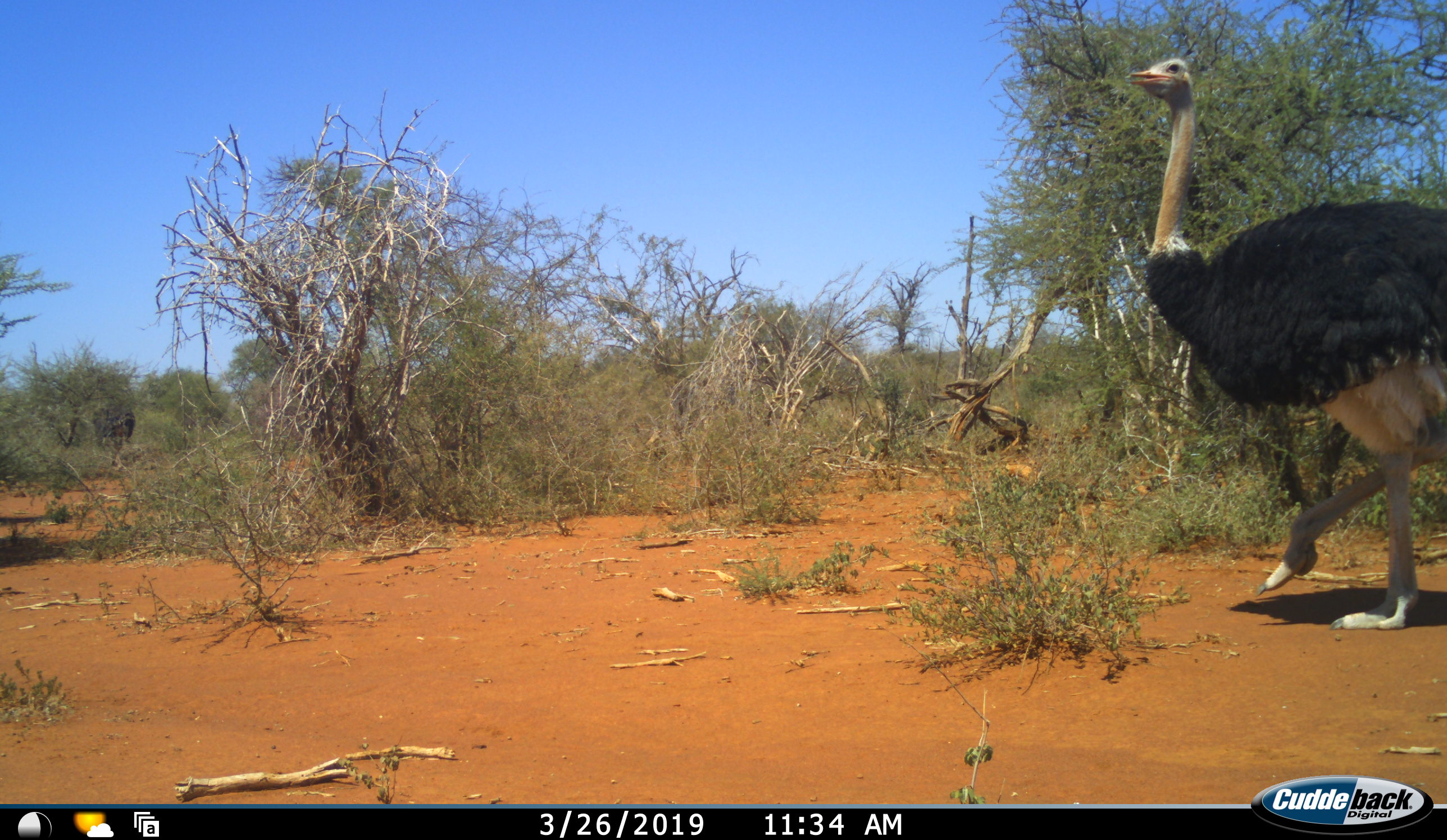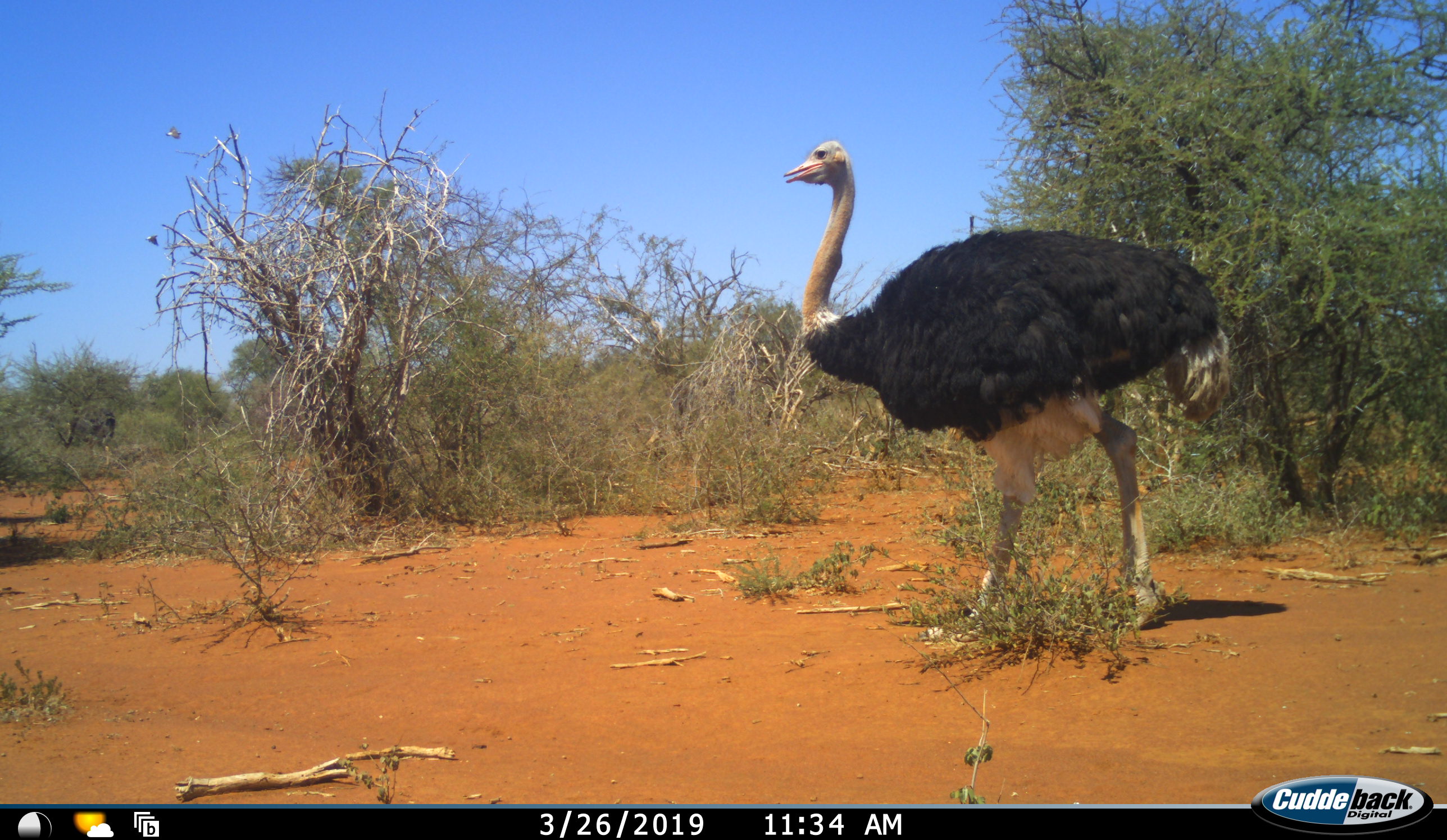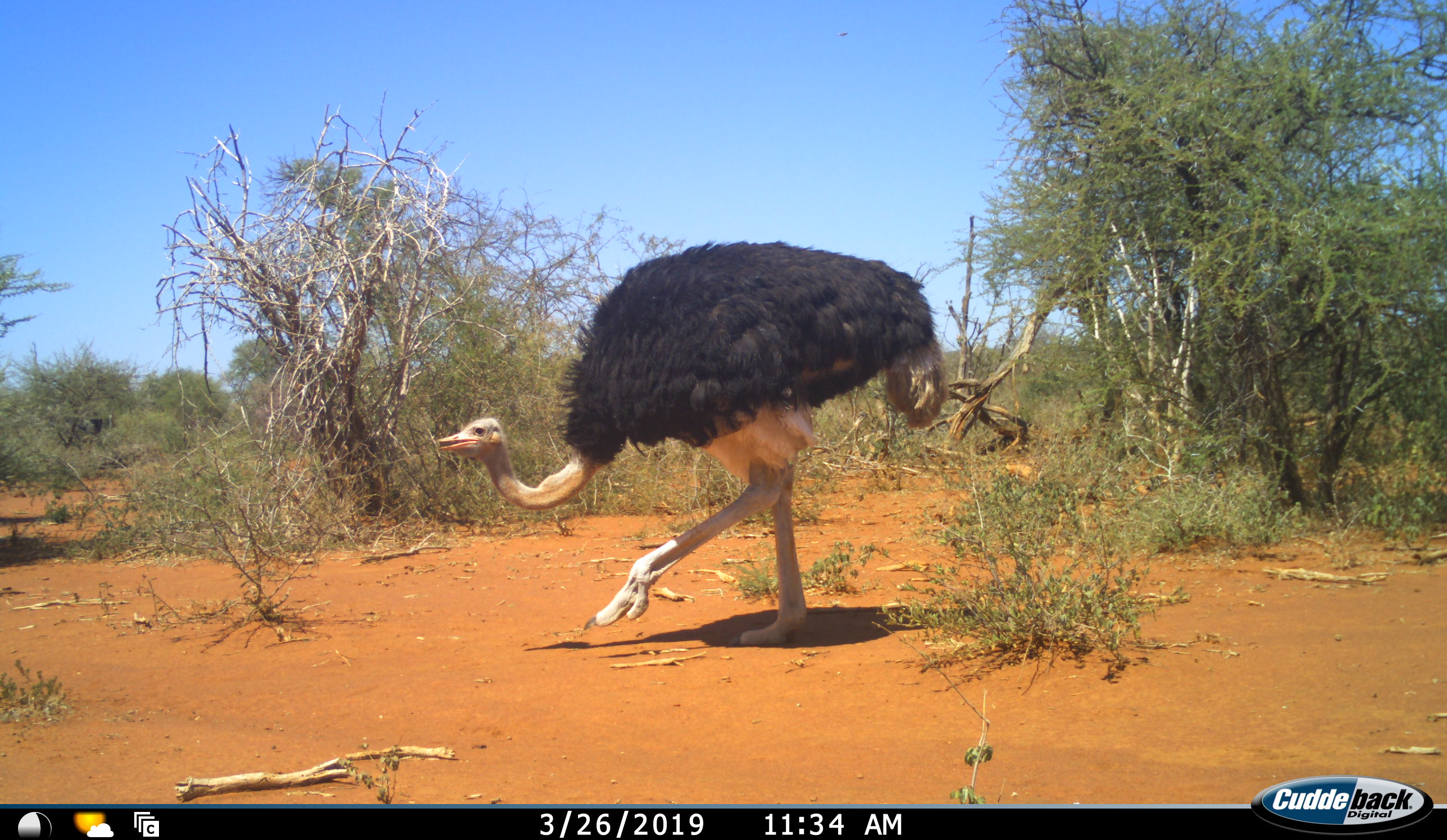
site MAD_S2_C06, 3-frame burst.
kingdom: Animalia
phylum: Chordata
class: Aves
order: Struthioniformes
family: Struthionidae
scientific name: Struthionidae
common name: ostrich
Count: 2.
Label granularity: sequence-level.